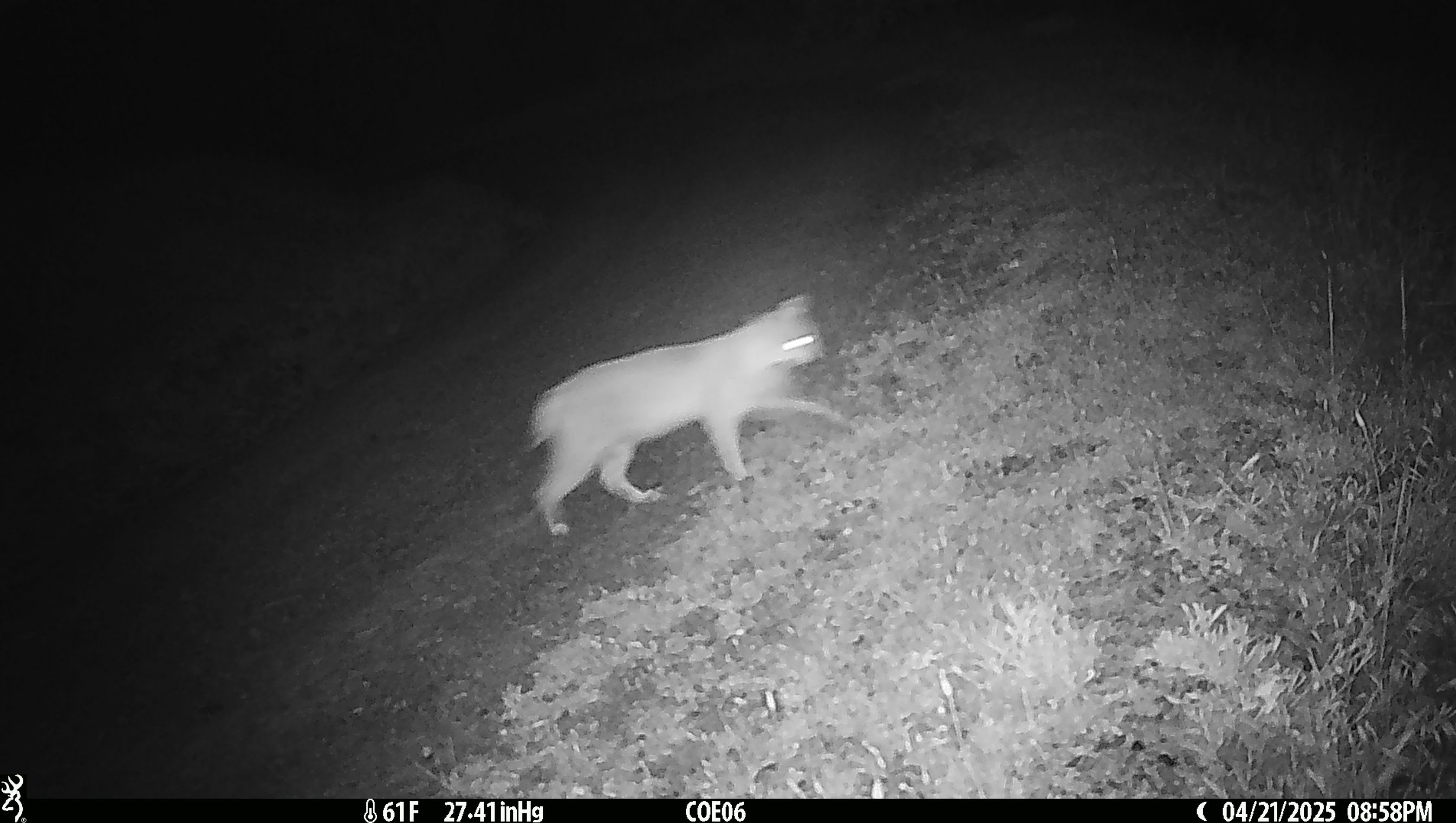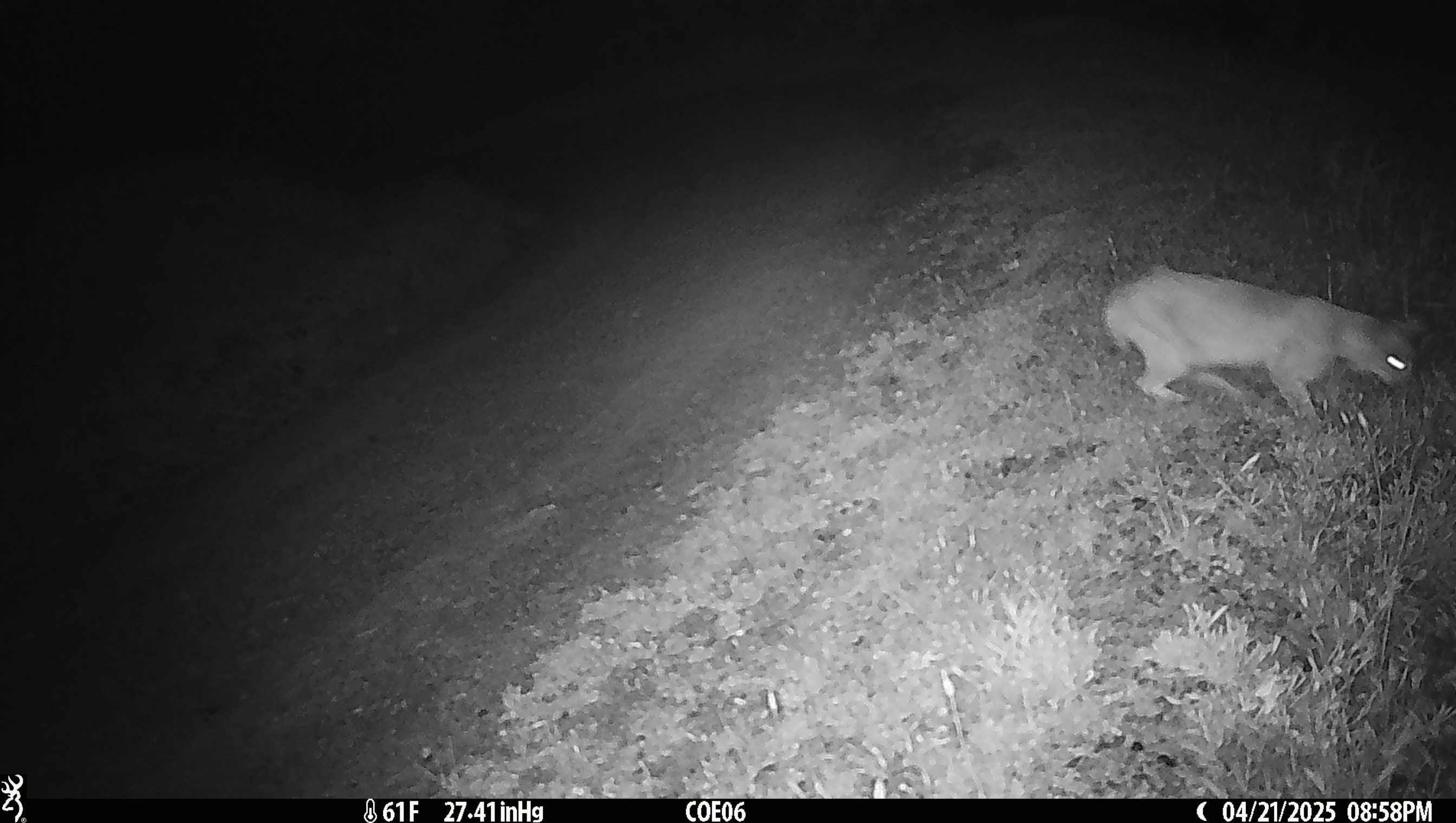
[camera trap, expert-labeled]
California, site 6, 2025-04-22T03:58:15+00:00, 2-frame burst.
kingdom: Animalia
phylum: Chordata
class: Mammalia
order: Carnivora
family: Felidae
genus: Lynx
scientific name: Lynx rufus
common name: bobcat